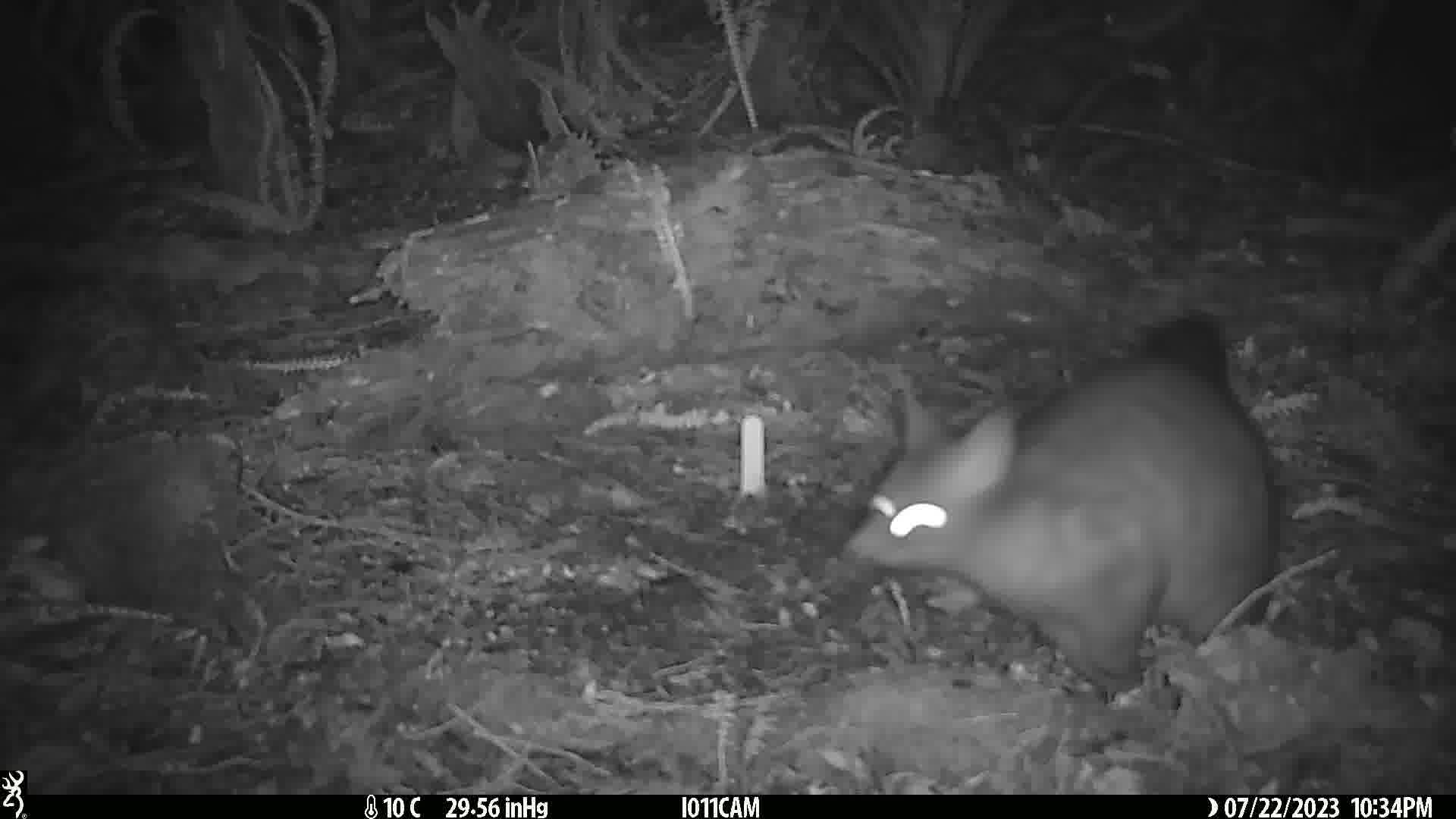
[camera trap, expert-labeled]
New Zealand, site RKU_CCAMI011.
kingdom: Animalia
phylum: Chordata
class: Mammalia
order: Diprotodontia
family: Phalangeridae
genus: Trichosurus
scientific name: Trichosurus vulpecula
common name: common brushtail possum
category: possum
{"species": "possum (common brushtail possum) (Trichosurus vulpecula)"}